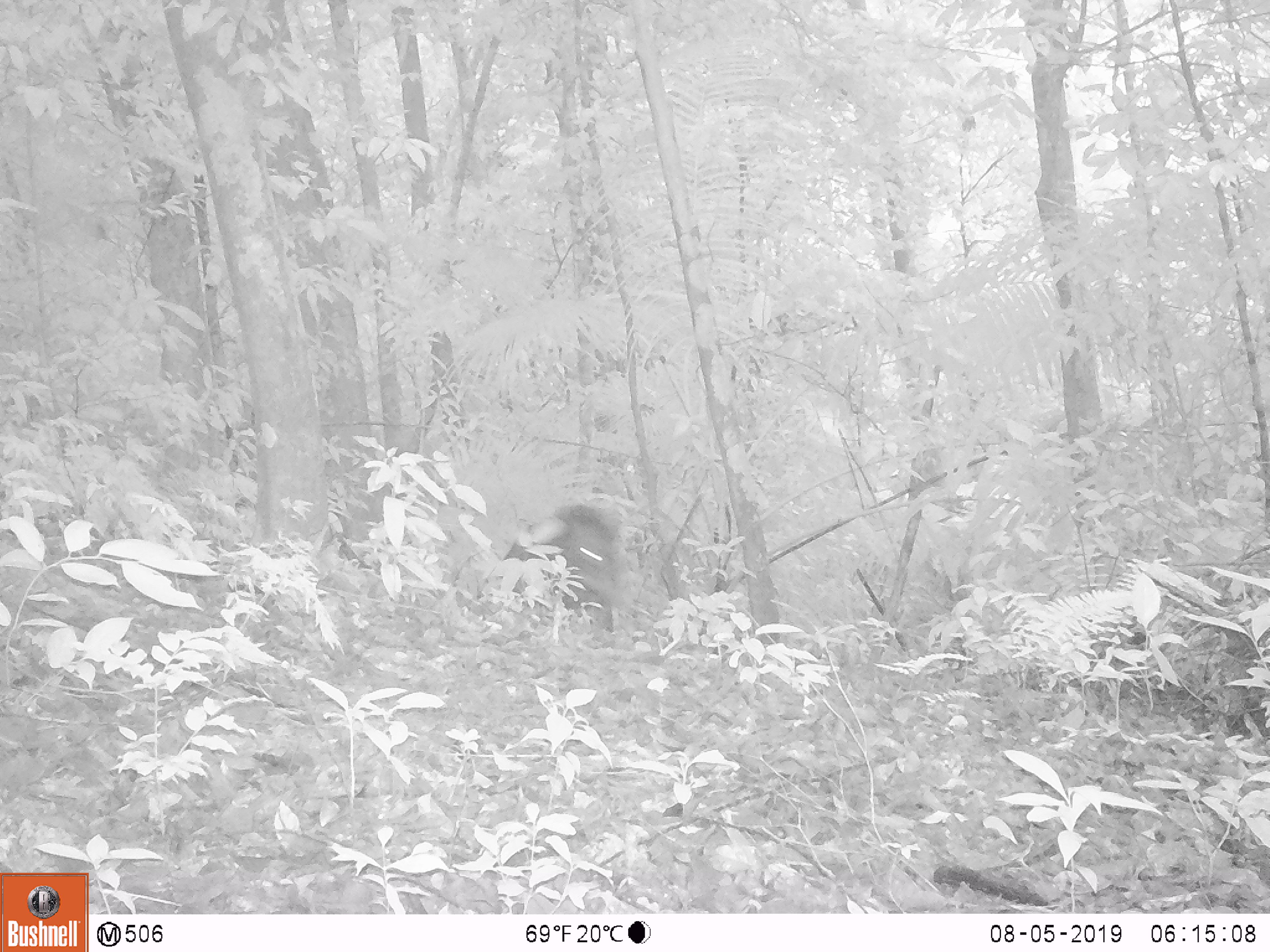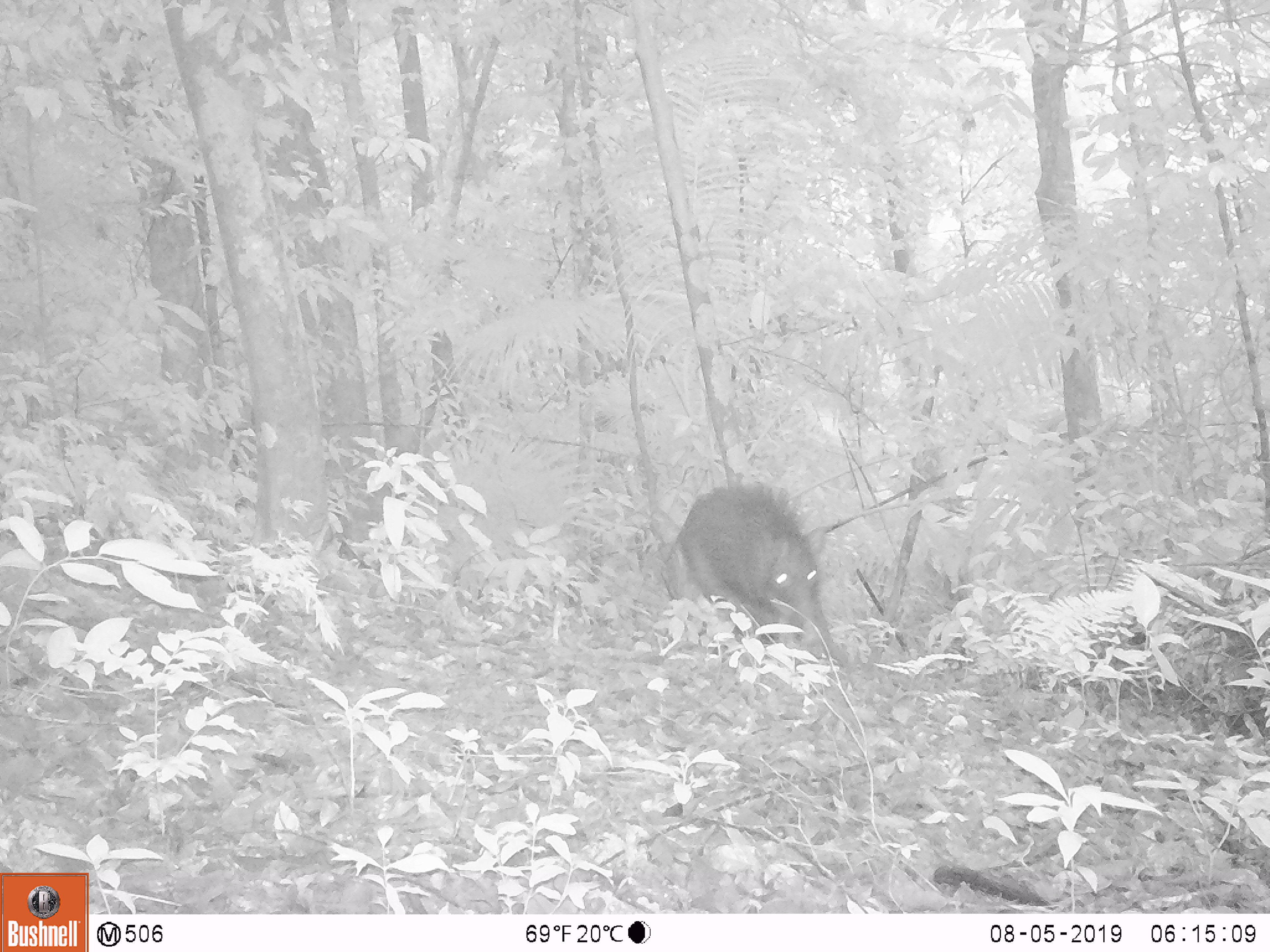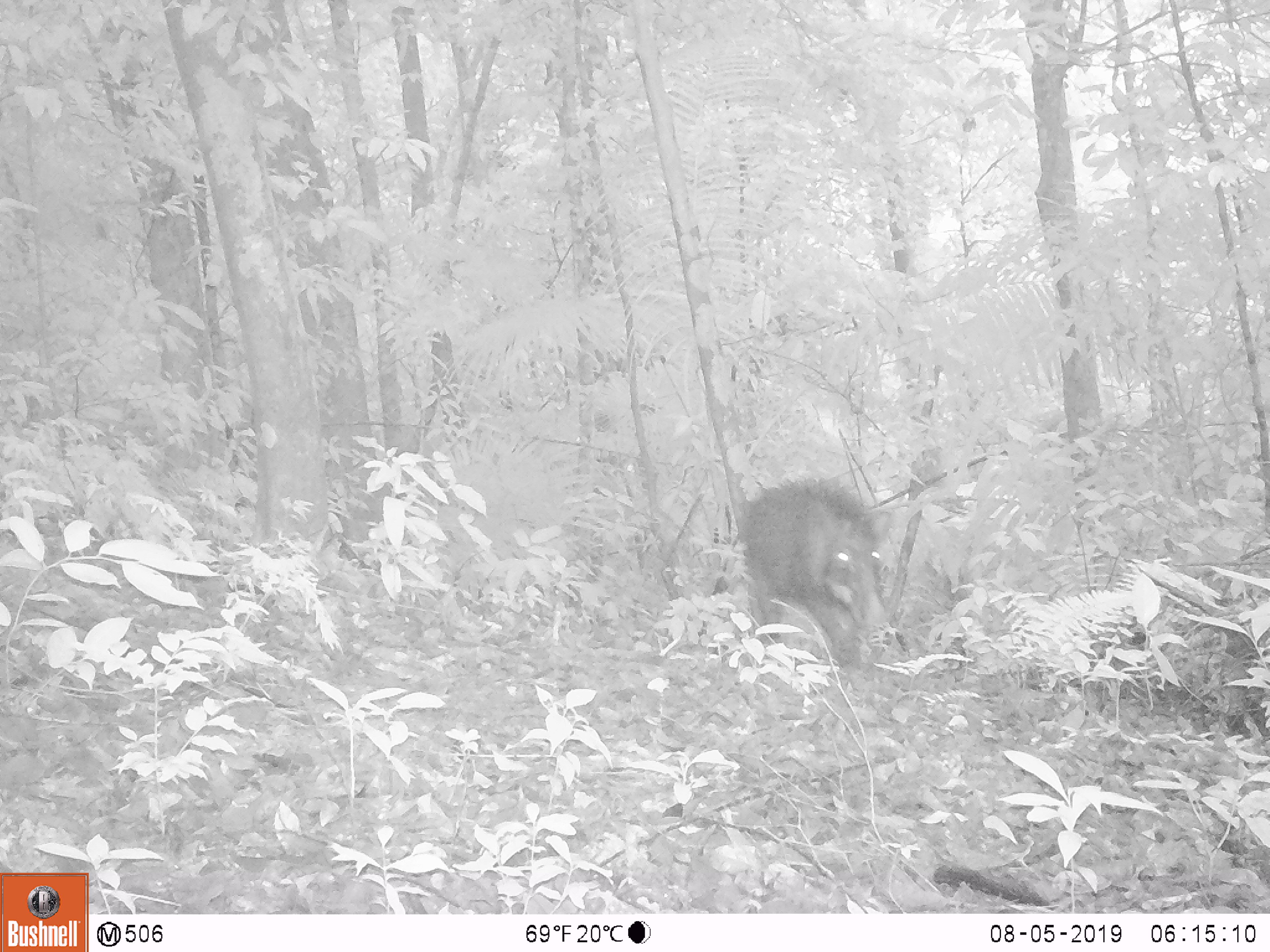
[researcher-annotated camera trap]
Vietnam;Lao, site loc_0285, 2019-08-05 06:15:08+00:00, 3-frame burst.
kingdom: Animalia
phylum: Chordata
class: Mammalia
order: Artiodactyla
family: Suidae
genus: Sus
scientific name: Sus scrofa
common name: eurasian wild pig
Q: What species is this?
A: Eurasian wild pig (Sus scrofa).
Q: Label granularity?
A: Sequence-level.